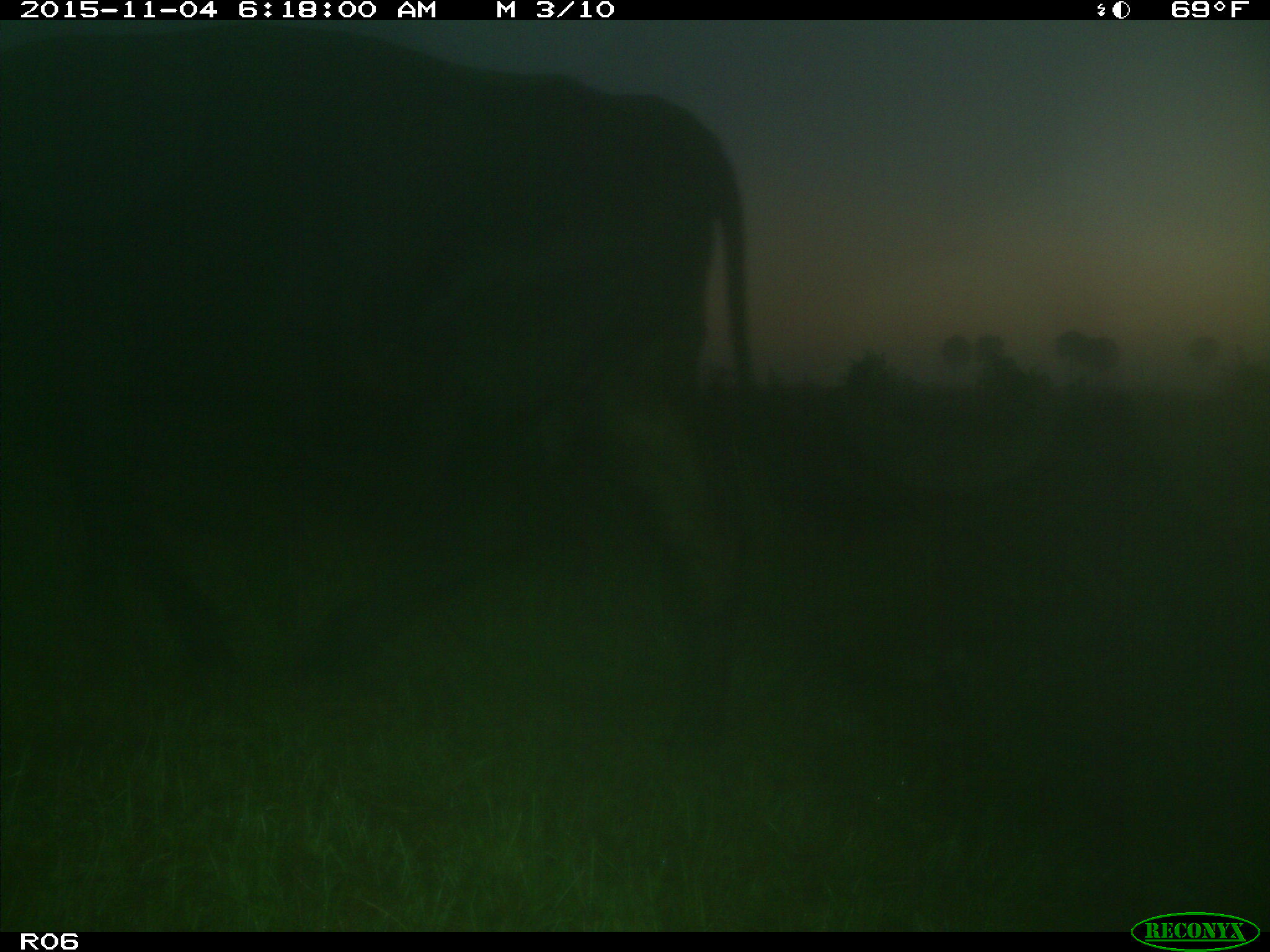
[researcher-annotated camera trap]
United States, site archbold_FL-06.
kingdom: Animalia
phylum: Chordata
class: Mammalia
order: Artiodactyla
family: Bovidae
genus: Bos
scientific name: Bos taurus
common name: domestic cow